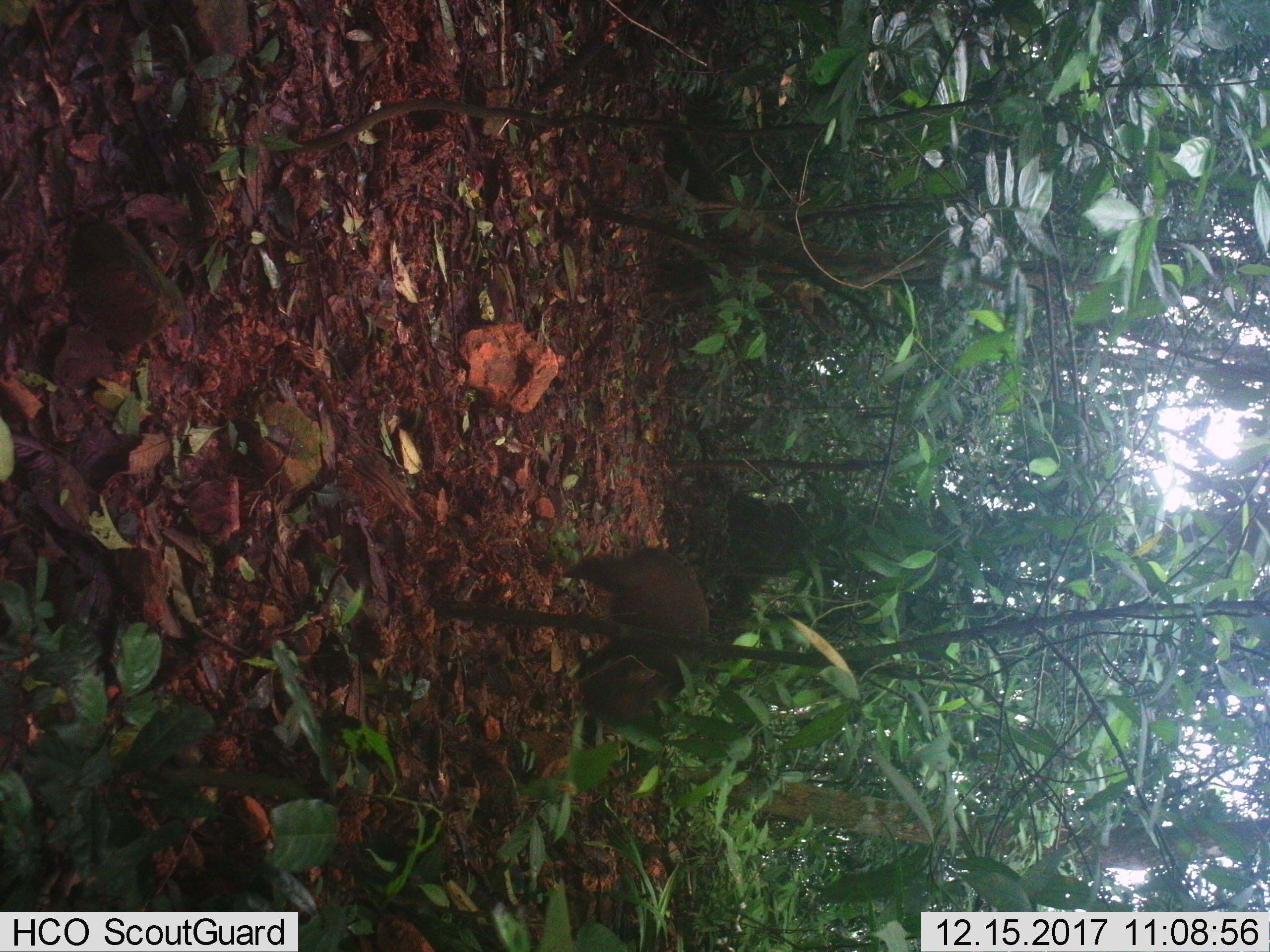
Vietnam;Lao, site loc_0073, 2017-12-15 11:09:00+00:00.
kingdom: Animalia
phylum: Chordata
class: Mammalia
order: Artiodactyla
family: Suidae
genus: Sus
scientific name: Sus scrofa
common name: eurasian wild pig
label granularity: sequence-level